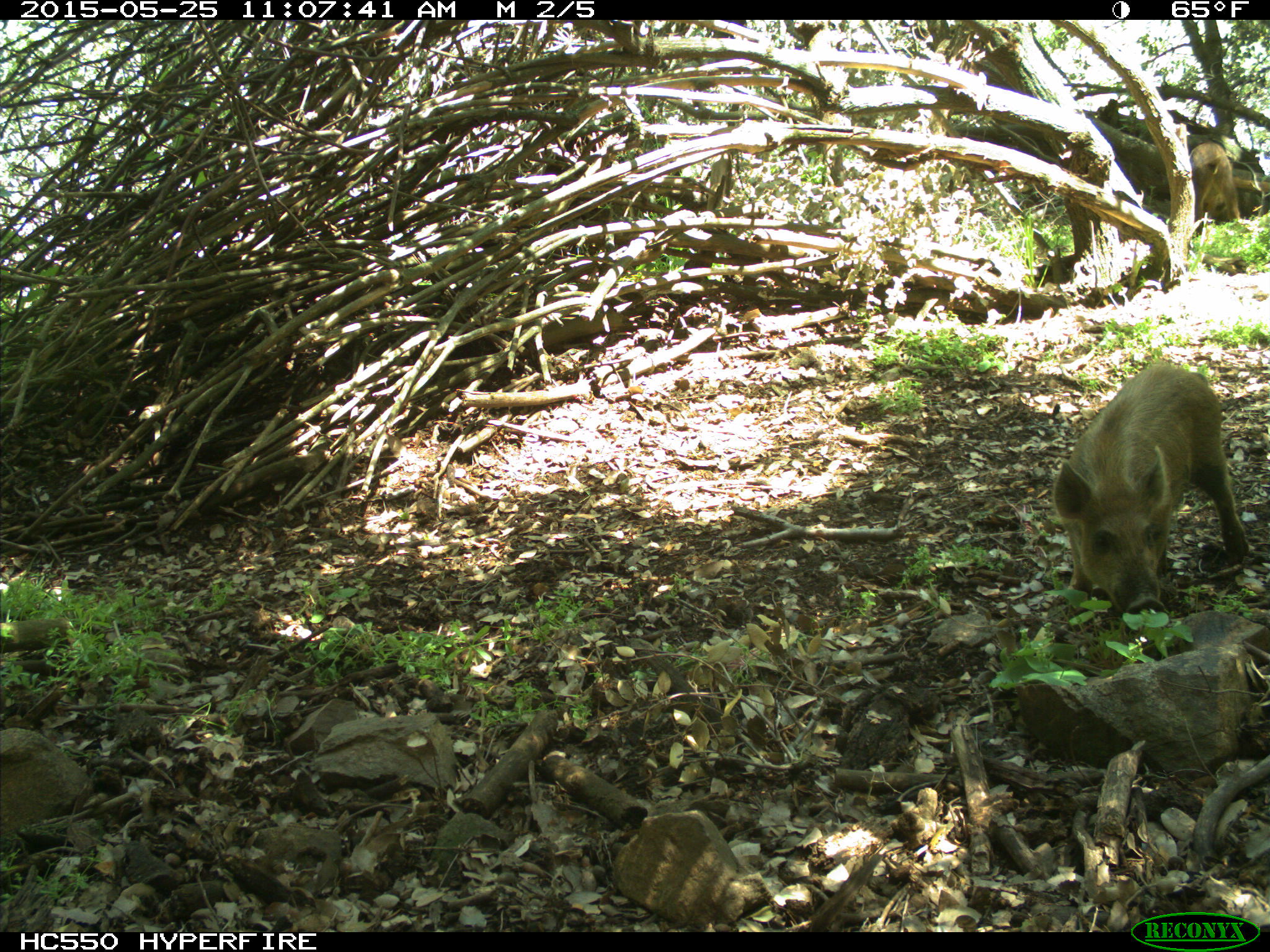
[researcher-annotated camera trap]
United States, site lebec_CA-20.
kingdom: Animalia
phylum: Chordata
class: Mammalia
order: Artiodactyla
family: Suidae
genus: Sus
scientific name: Sus scrofa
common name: wild boar